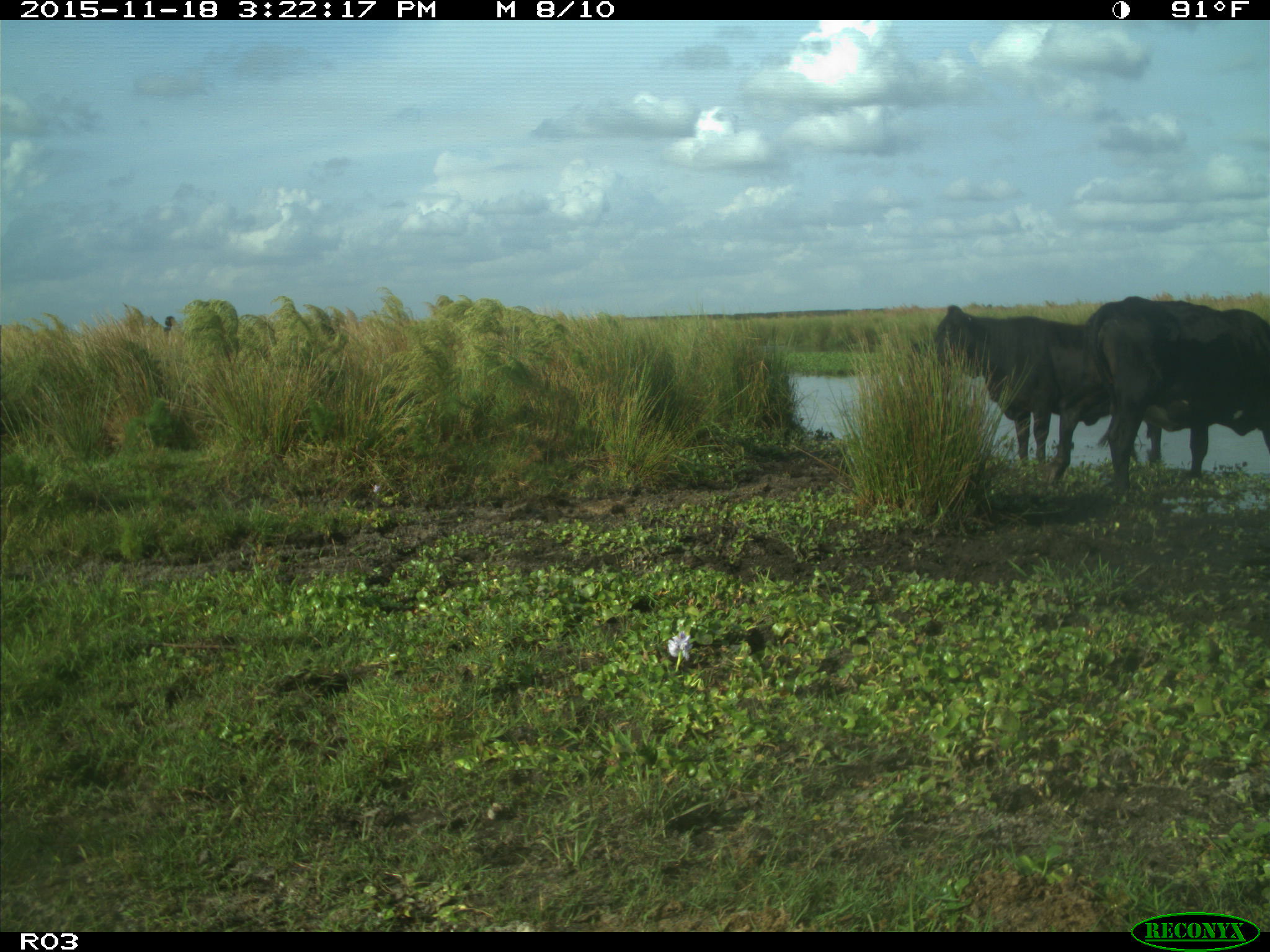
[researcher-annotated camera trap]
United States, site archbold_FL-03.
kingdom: Animalia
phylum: Chordata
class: Mammalia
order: Artiodactyla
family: Bovidae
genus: Bos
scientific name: Bos taurus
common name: domestic cow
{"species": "Bos taurus (domestic cow)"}